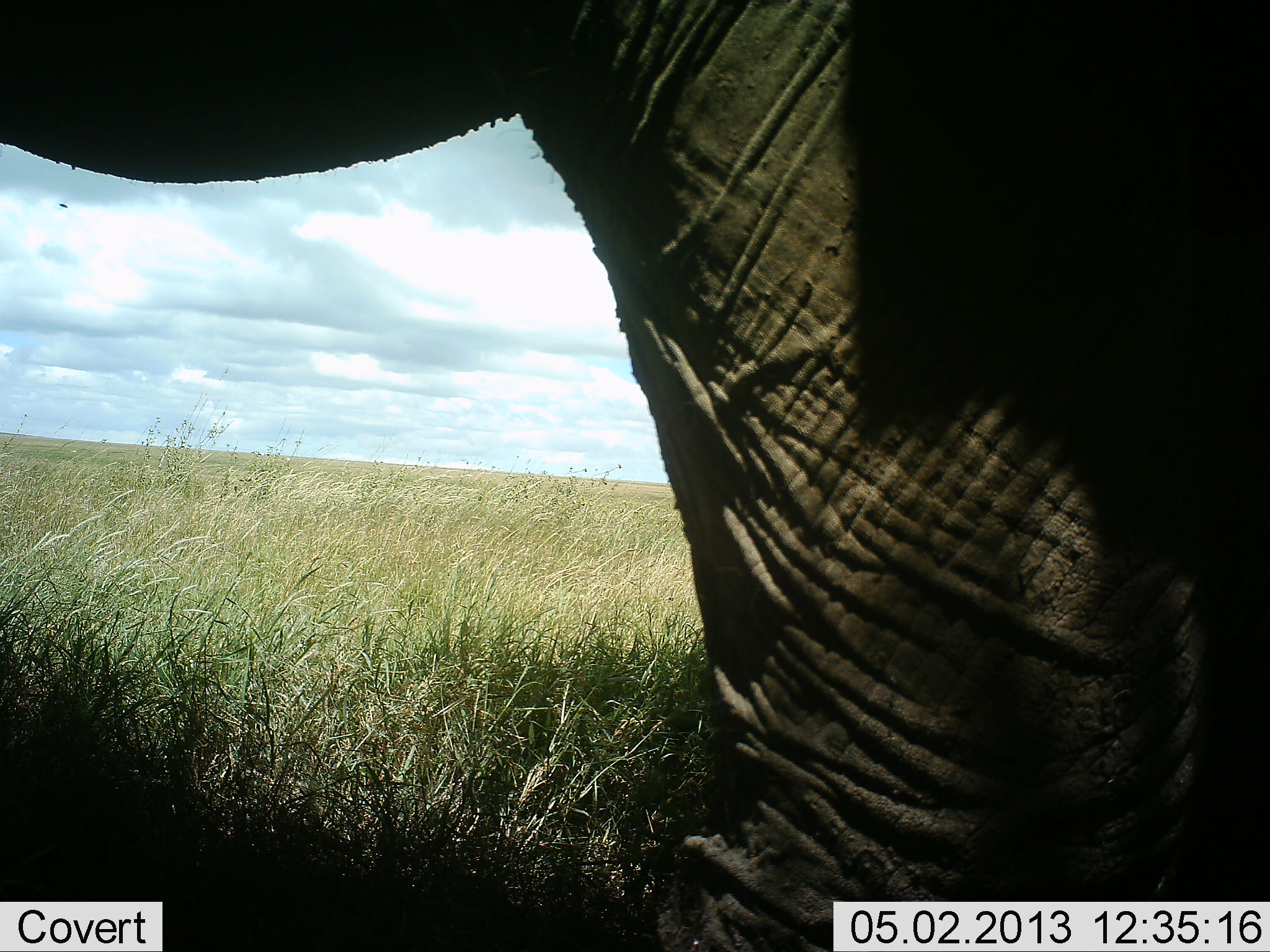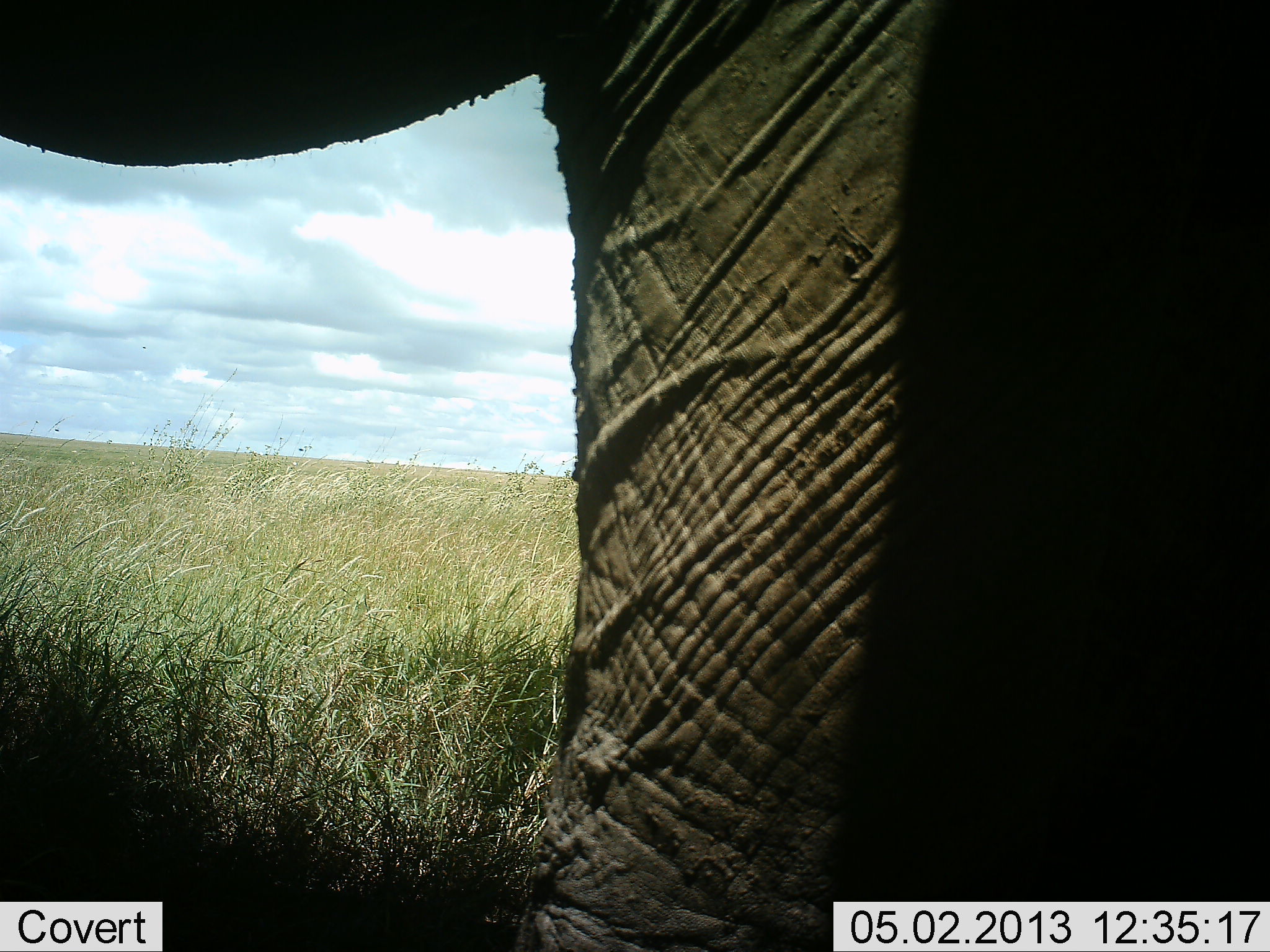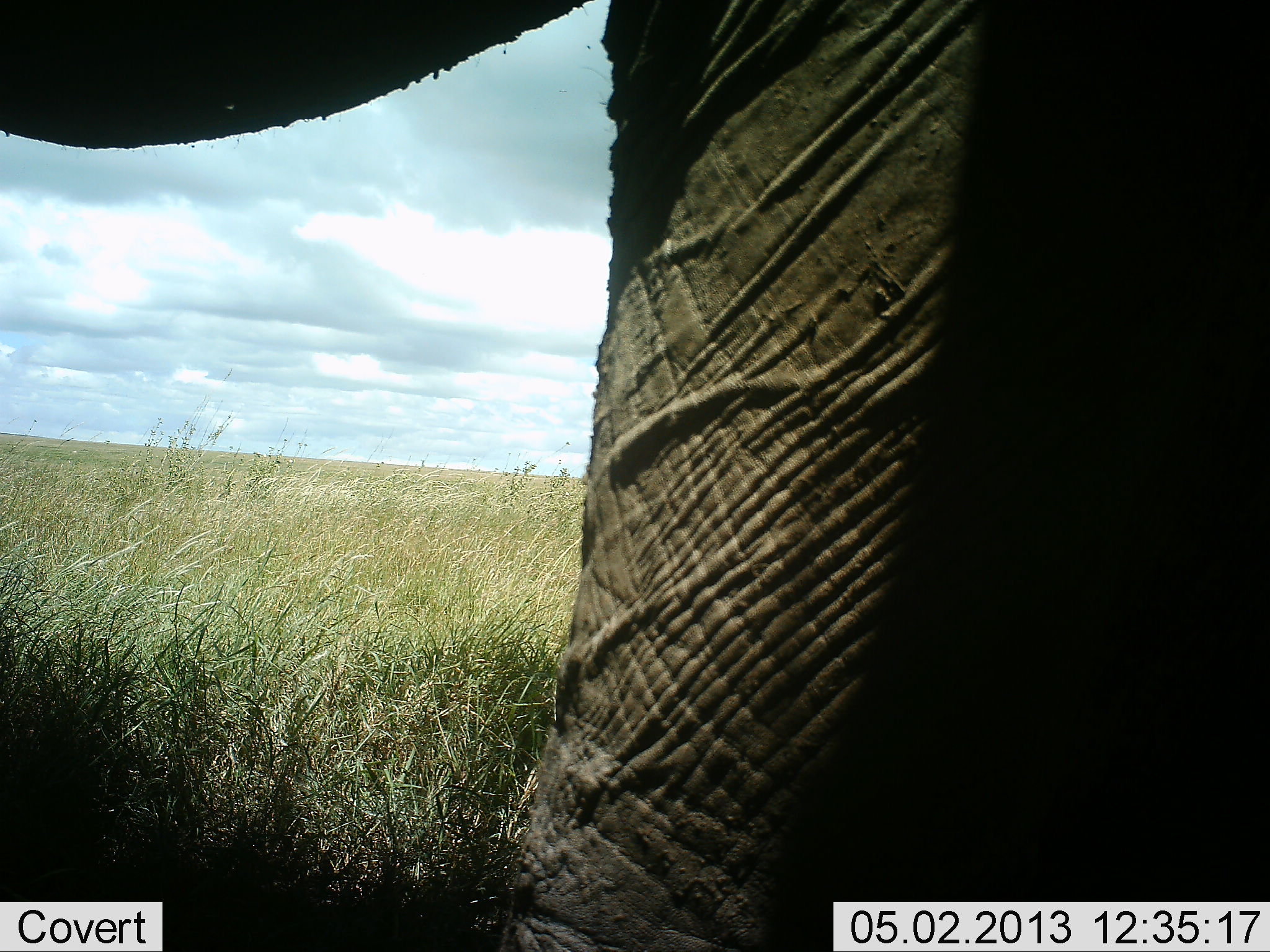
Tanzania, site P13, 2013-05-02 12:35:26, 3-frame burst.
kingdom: Animalia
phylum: Chordata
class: Mammalia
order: Proboscidea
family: Elephantidae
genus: Loxodonta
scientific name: Loxodonta africana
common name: african bush elephant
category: elephant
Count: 1.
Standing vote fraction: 88%.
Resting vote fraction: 0%.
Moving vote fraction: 12%.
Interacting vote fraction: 0%.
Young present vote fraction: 0%.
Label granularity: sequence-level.